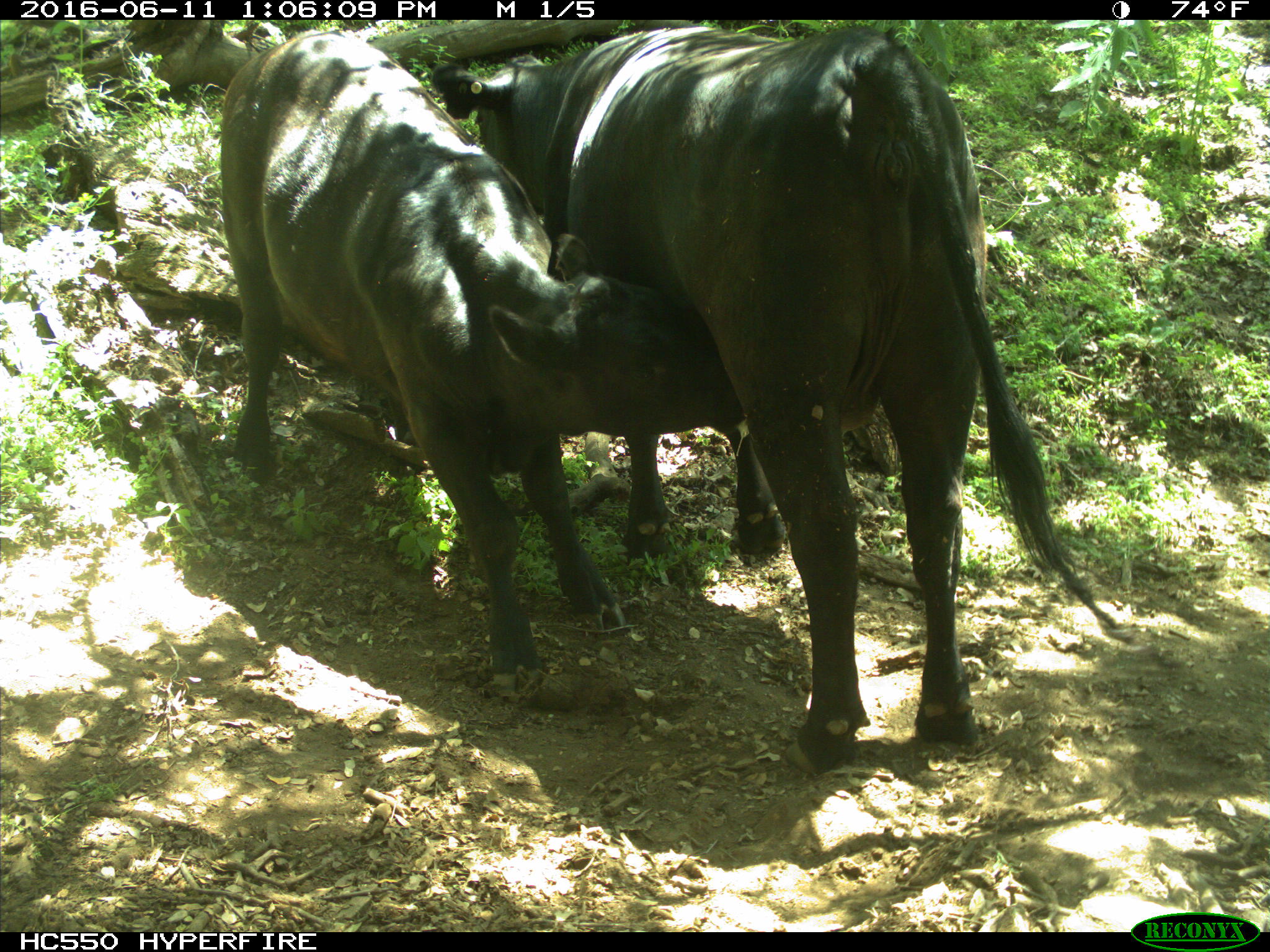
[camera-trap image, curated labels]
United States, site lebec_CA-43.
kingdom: Animalia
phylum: Chordata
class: Mammalia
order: Artiodactyla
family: Bovidae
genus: Bos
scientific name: Bos taurus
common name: domestic cow